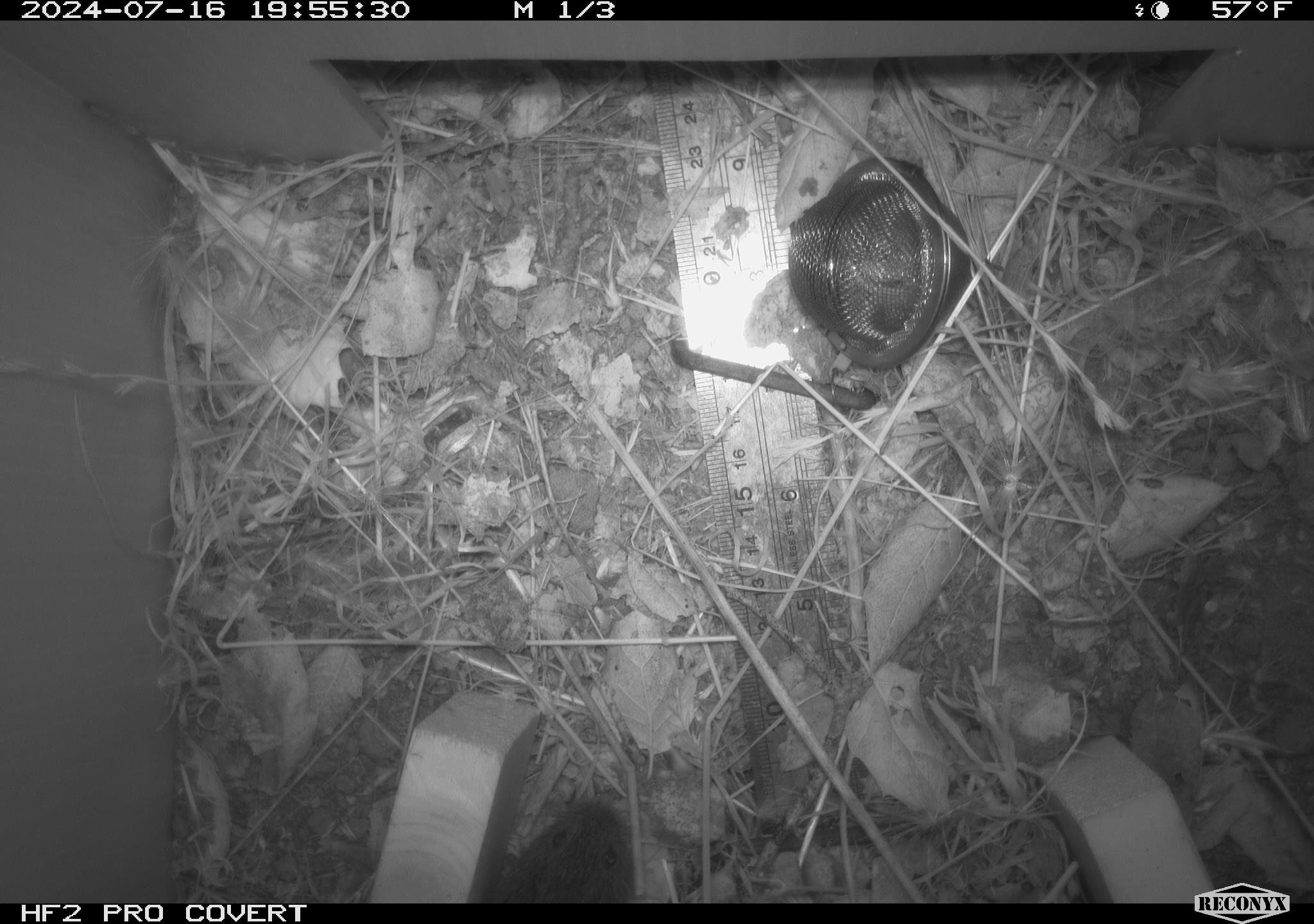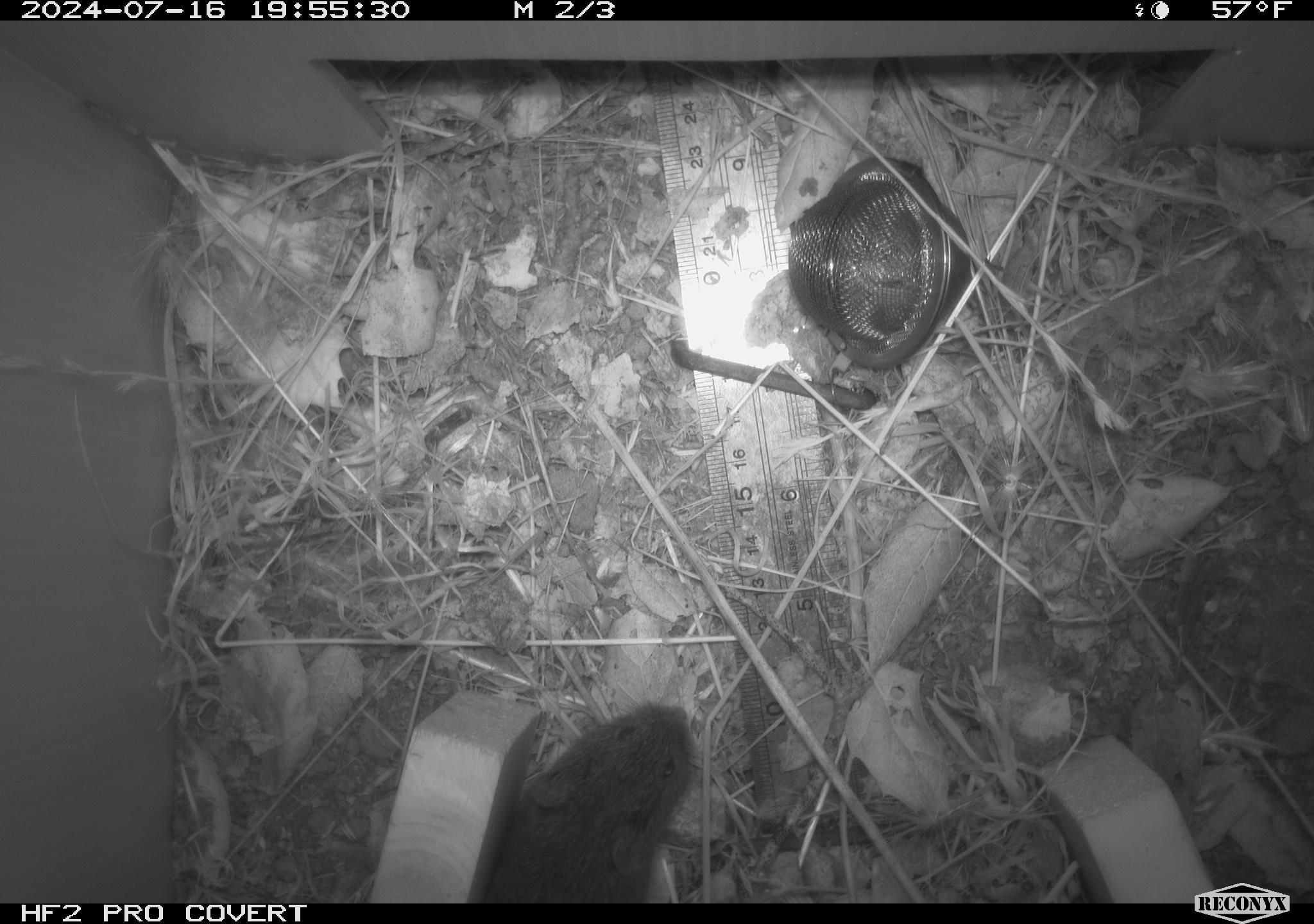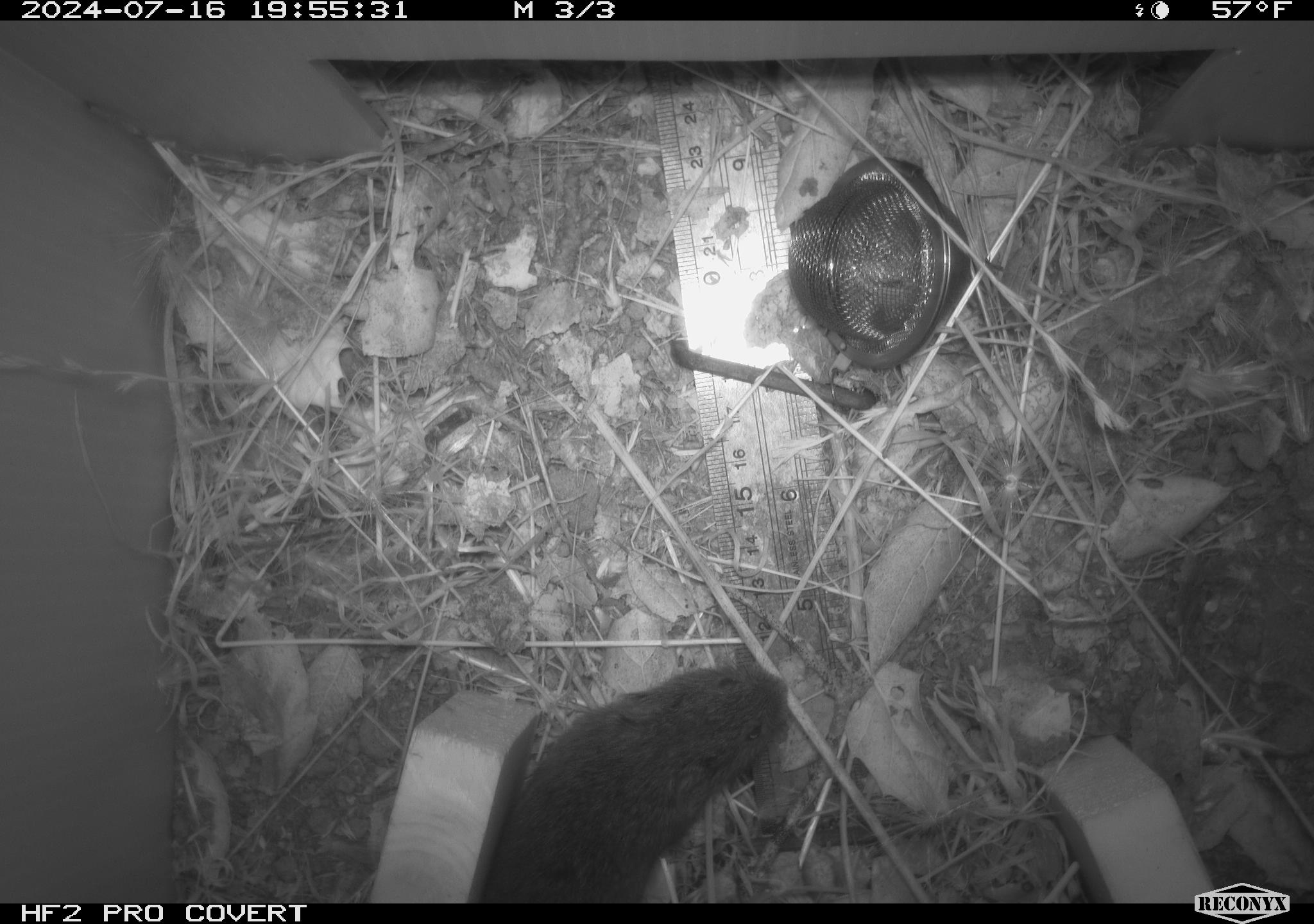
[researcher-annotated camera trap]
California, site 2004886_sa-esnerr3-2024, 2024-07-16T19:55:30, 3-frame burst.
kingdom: Animalia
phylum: Chordata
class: Mammalia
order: Rodentia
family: Cricetidae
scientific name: Cricetidae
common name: hamsters, voles, lemmings, and allies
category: cricetidae family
Cricetidae family (hamsters, voles, lemmings, and allies) (Cricetidae).